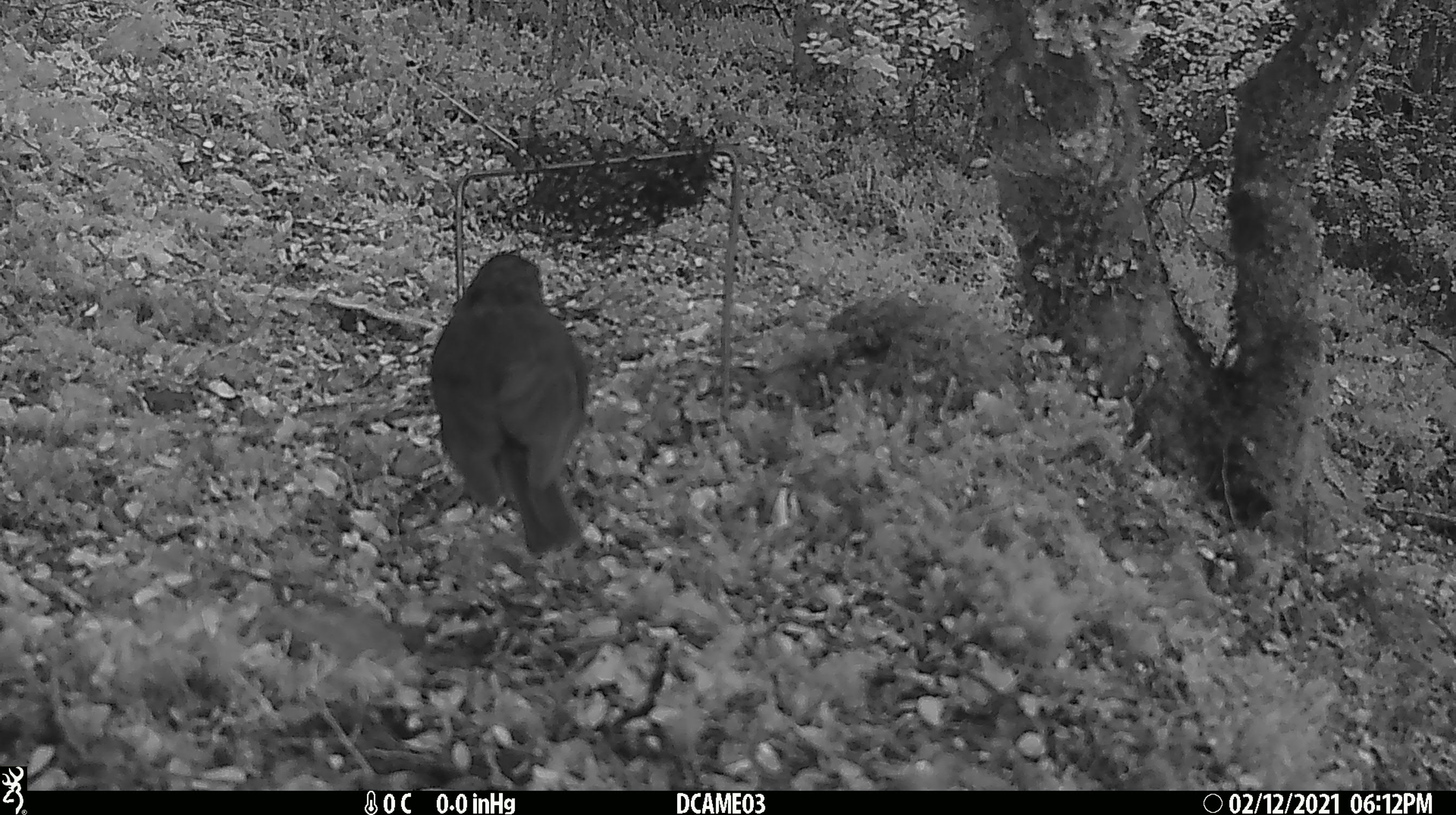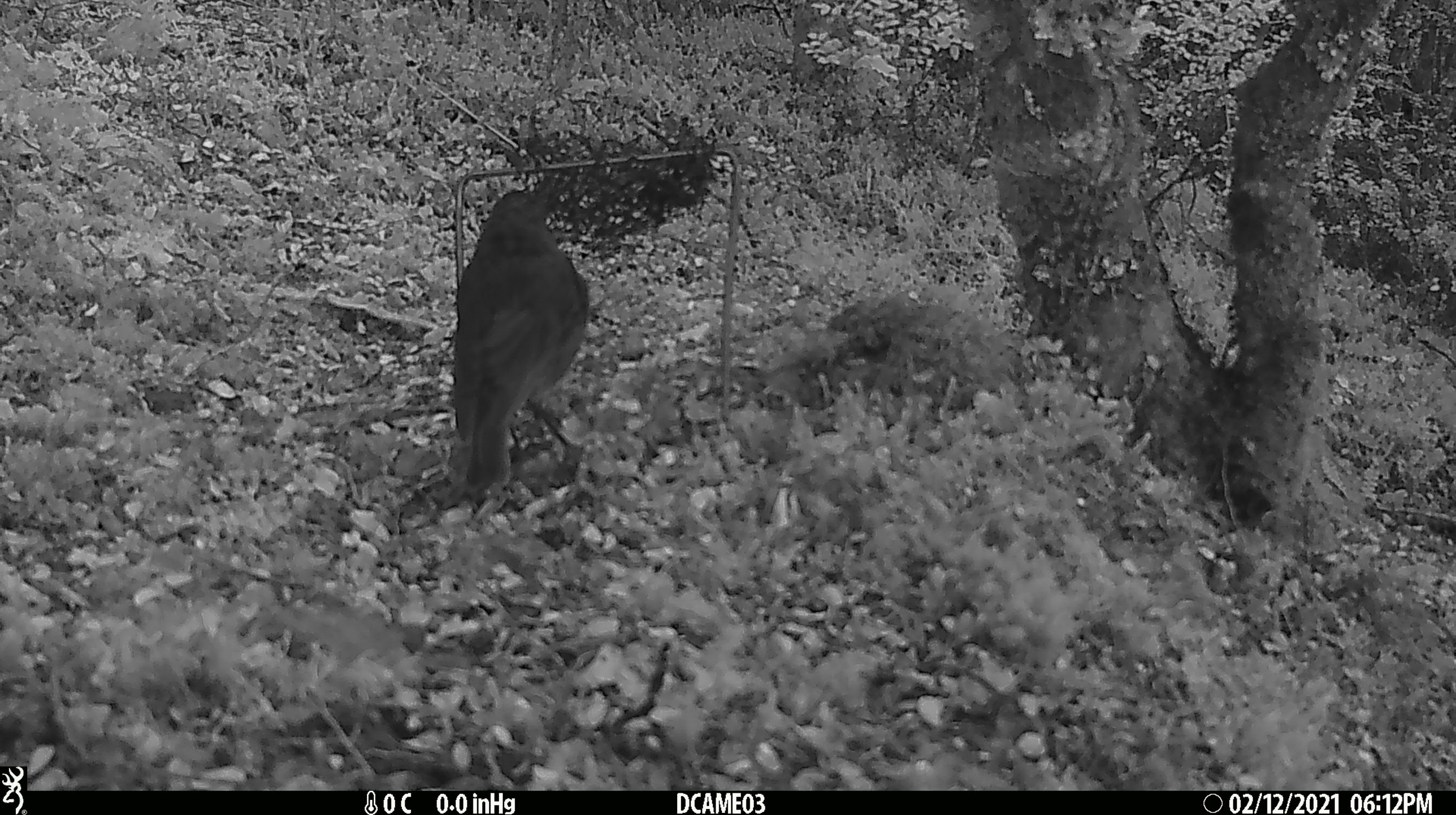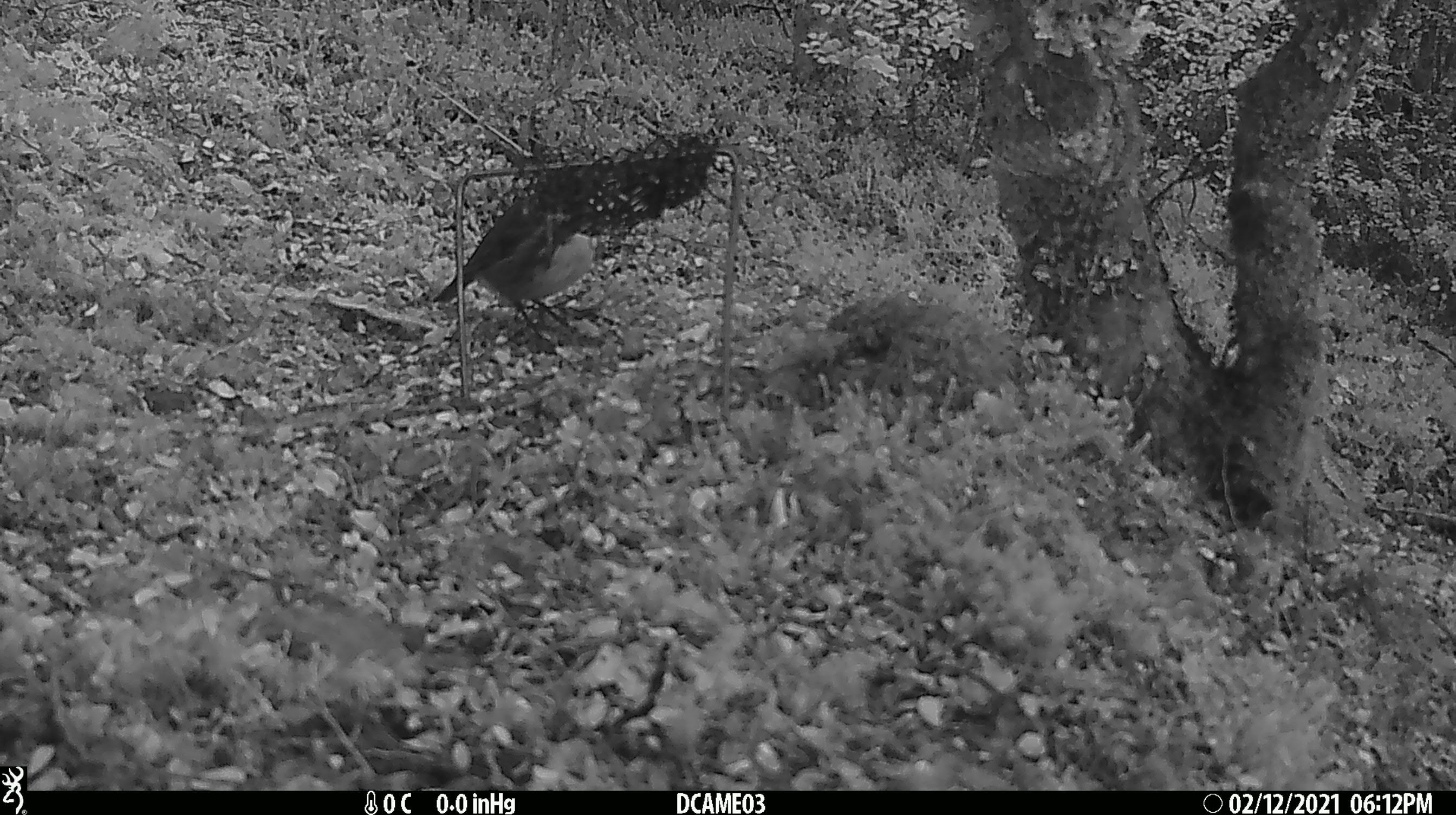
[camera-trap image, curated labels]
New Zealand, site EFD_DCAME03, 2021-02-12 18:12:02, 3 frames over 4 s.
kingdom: Animalia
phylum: Chordata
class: Aves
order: Passeriformes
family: Petroicidae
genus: Petroica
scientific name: Petroica australis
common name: new zealand robin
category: robin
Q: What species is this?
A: Robin (new zealand robin) (Petroica australis).